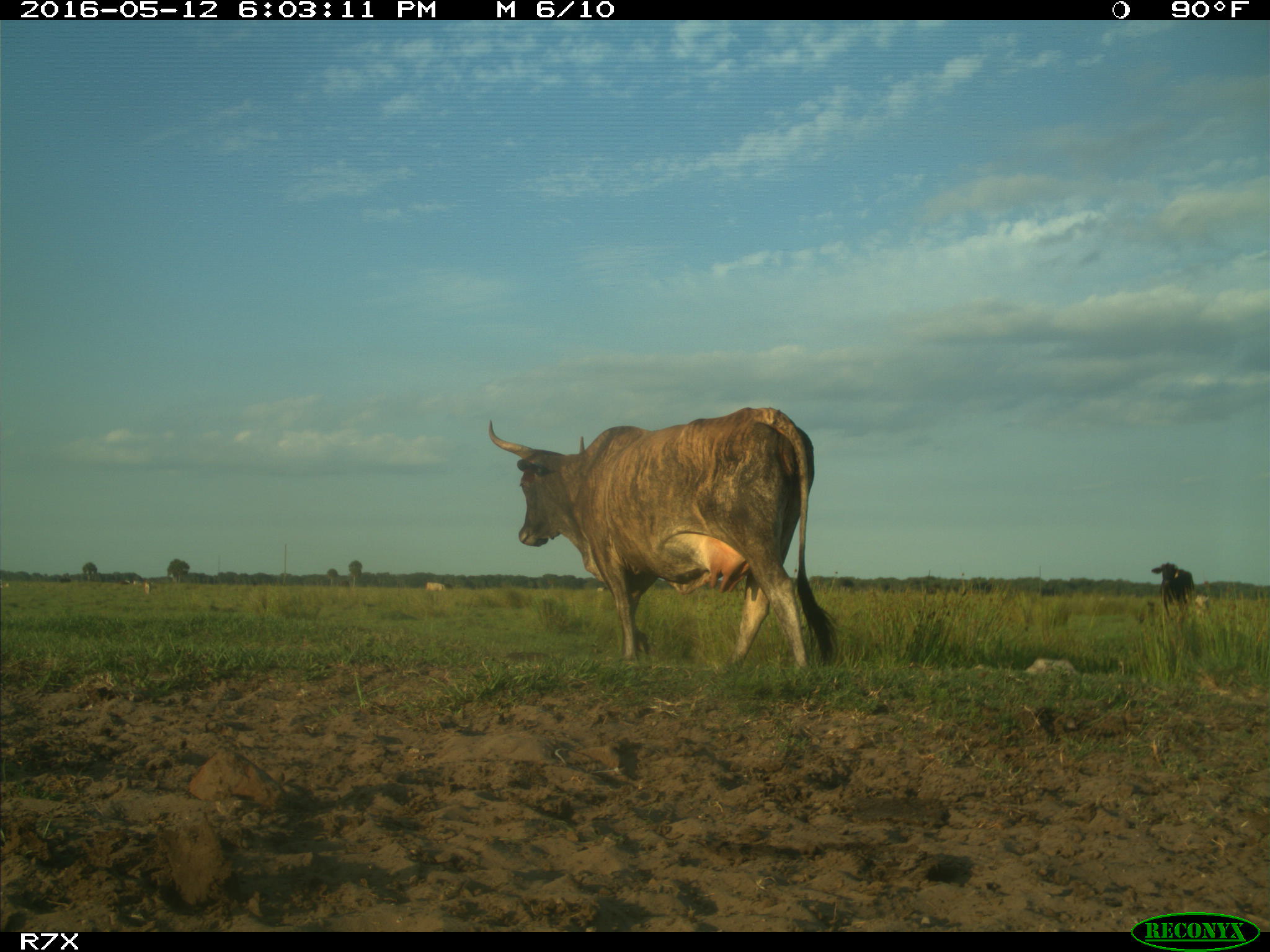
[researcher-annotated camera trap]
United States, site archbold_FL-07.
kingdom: Animalia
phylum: Chordata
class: Mammalia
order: Artiodactyla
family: Bovidae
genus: Bos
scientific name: Bos taurus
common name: domestic cow